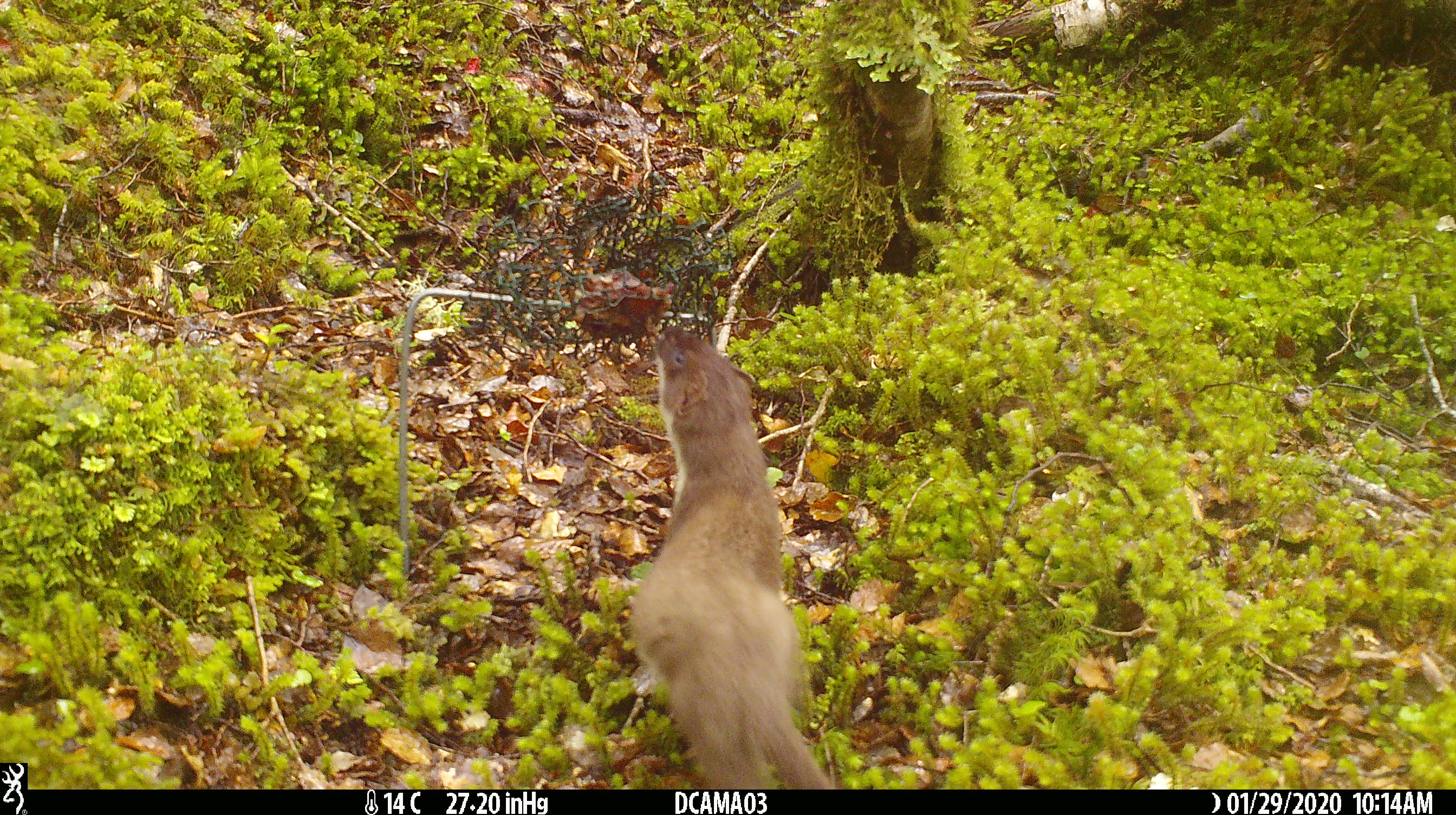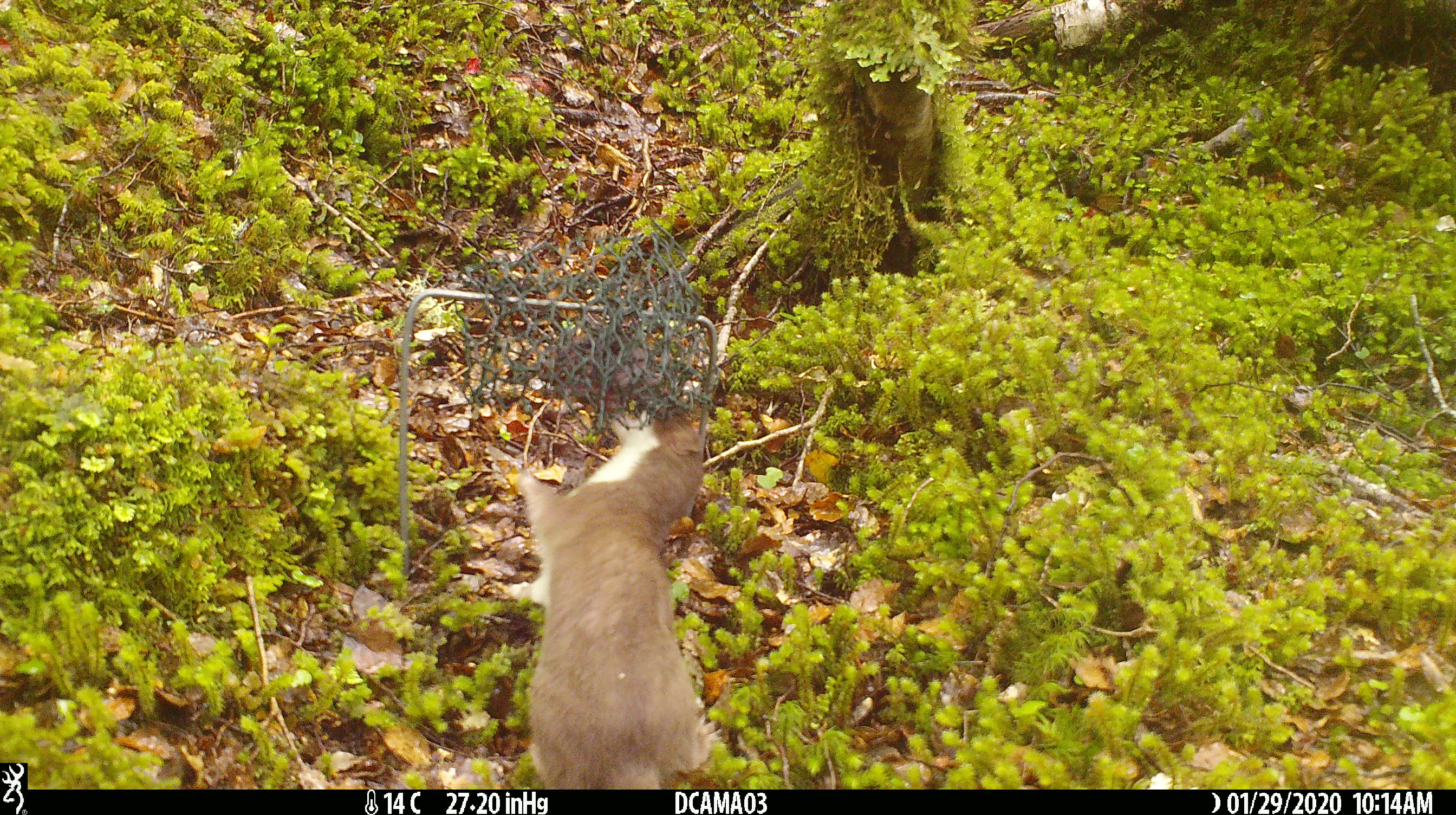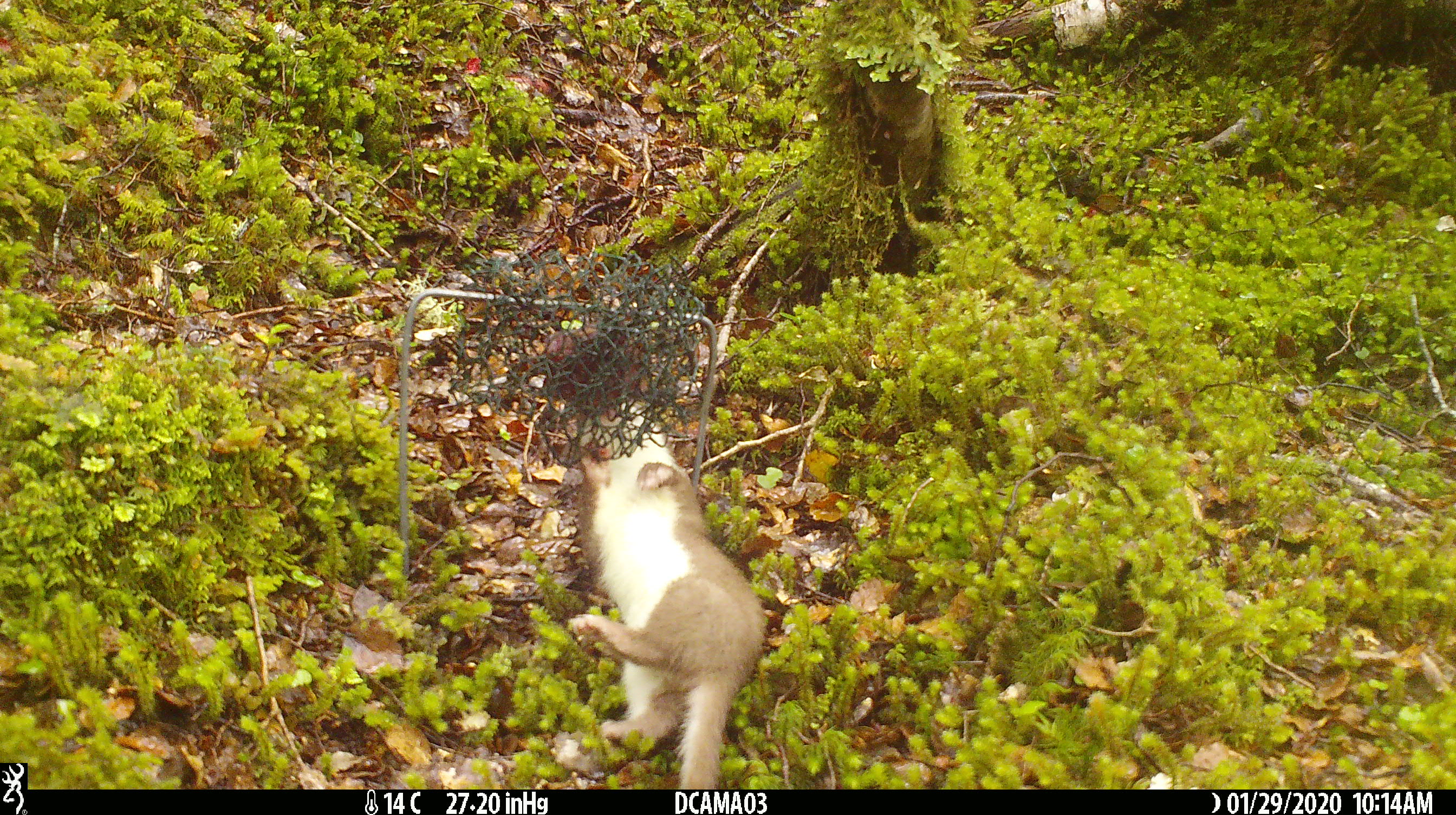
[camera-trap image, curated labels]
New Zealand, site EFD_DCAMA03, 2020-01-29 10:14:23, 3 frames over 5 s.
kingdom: Animalia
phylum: Chordata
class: Mammalia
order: Carnivora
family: Mustelidae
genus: Mustela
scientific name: Mustela erminea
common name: stoat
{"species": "stoat (Mustela erminea)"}